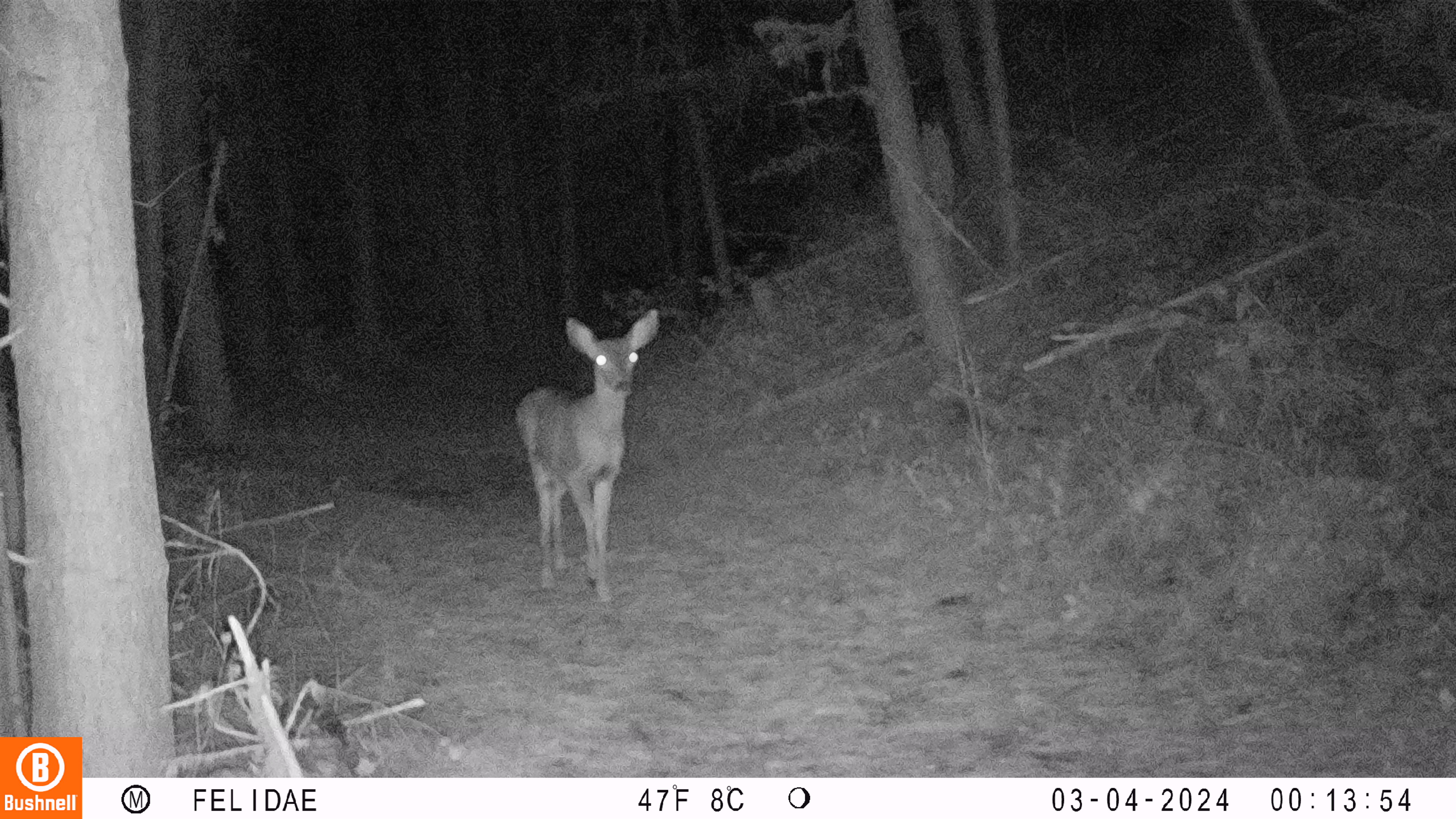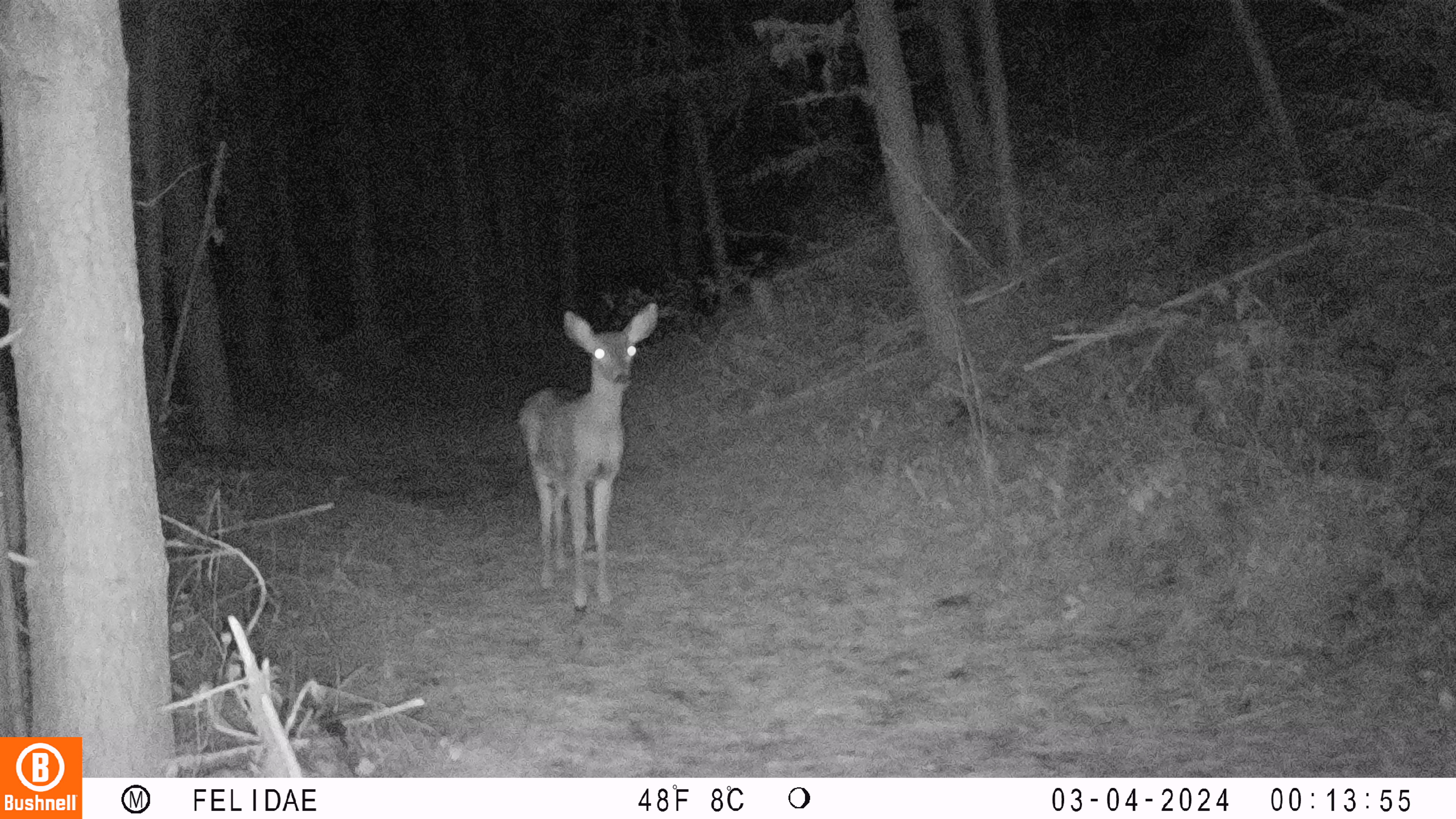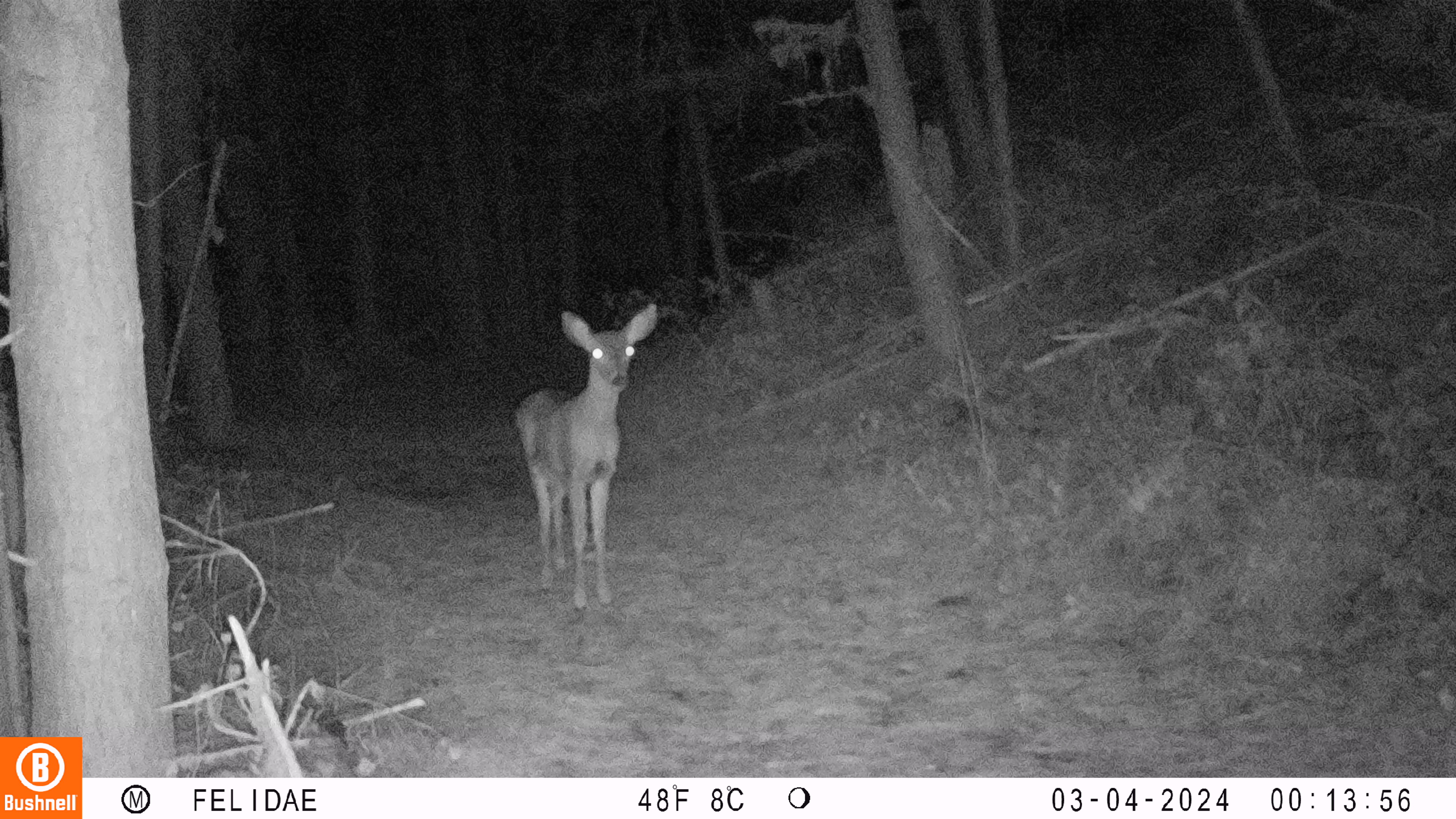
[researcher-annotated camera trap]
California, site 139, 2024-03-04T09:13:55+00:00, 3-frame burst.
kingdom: Animalia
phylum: Chordata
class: Mammalia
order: Artiodactyla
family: Cervidae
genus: Odocoileus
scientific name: Odocoileus hemionus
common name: mule deer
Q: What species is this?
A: Mule deer (Odocoileus hemionus).